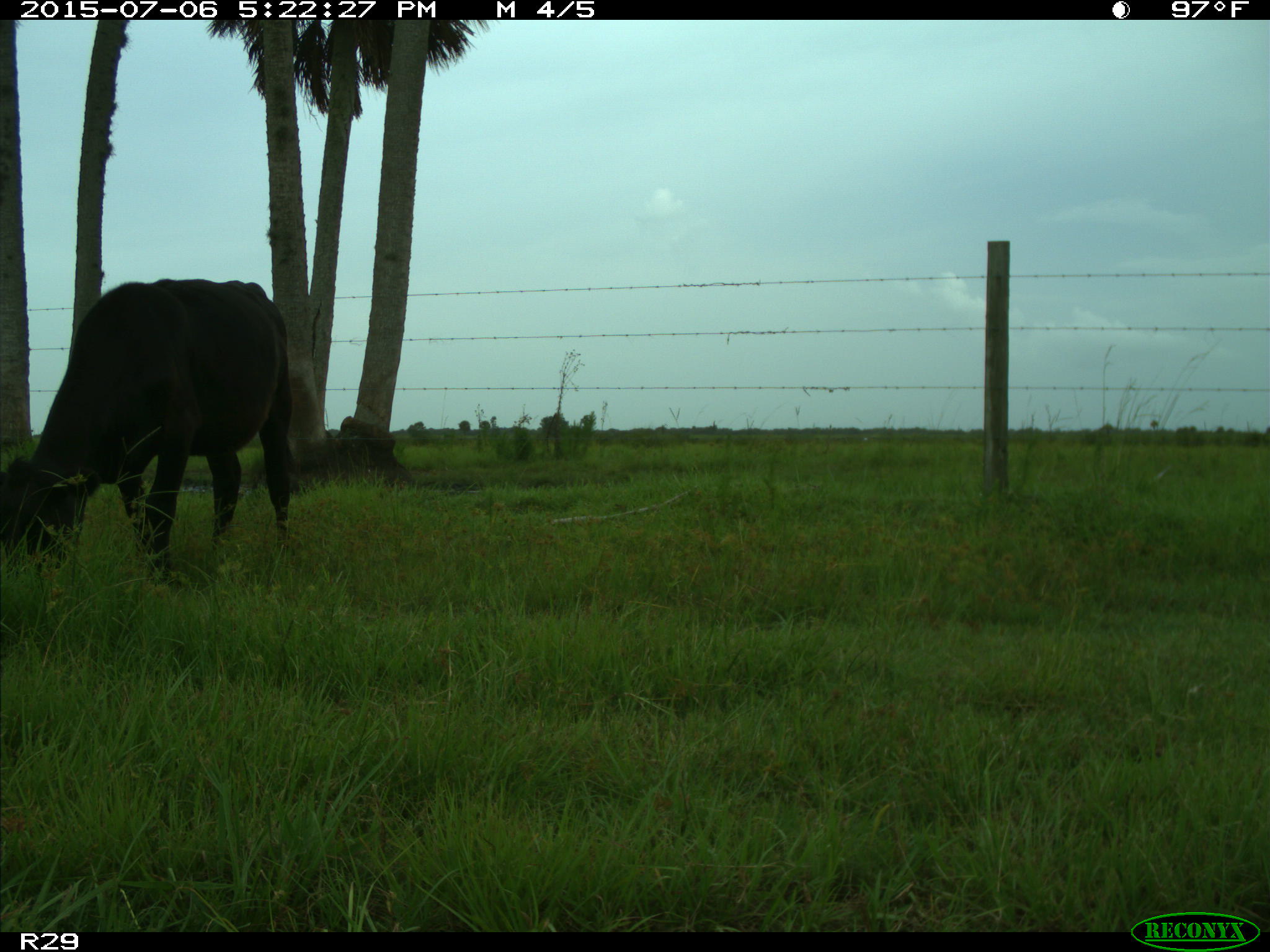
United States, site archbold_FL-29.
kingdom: Animalia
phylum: Chordata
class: Mammalia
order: Artiodactyla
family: Bovidae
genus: Bos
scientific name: Bos taurus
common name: domestic cow